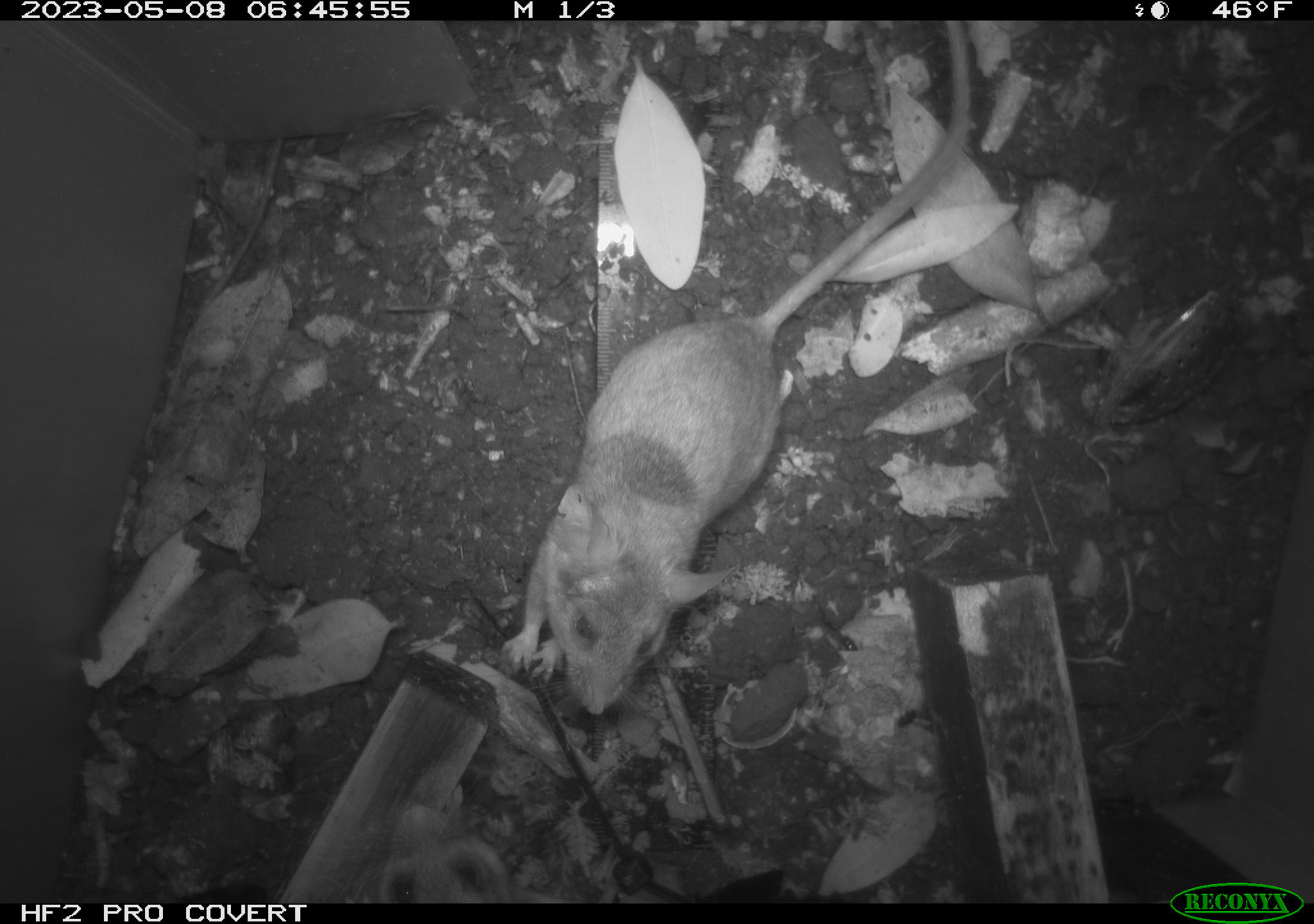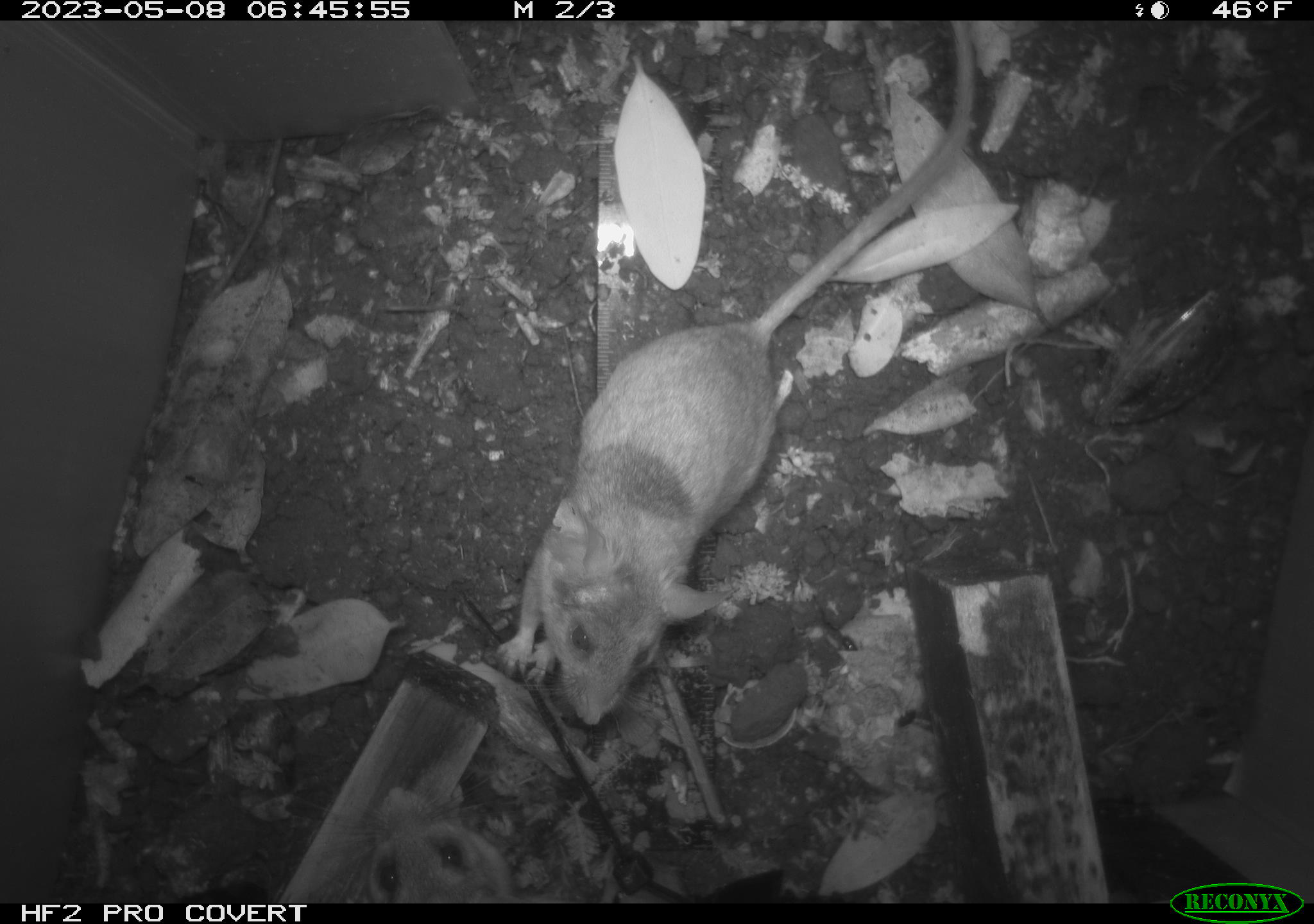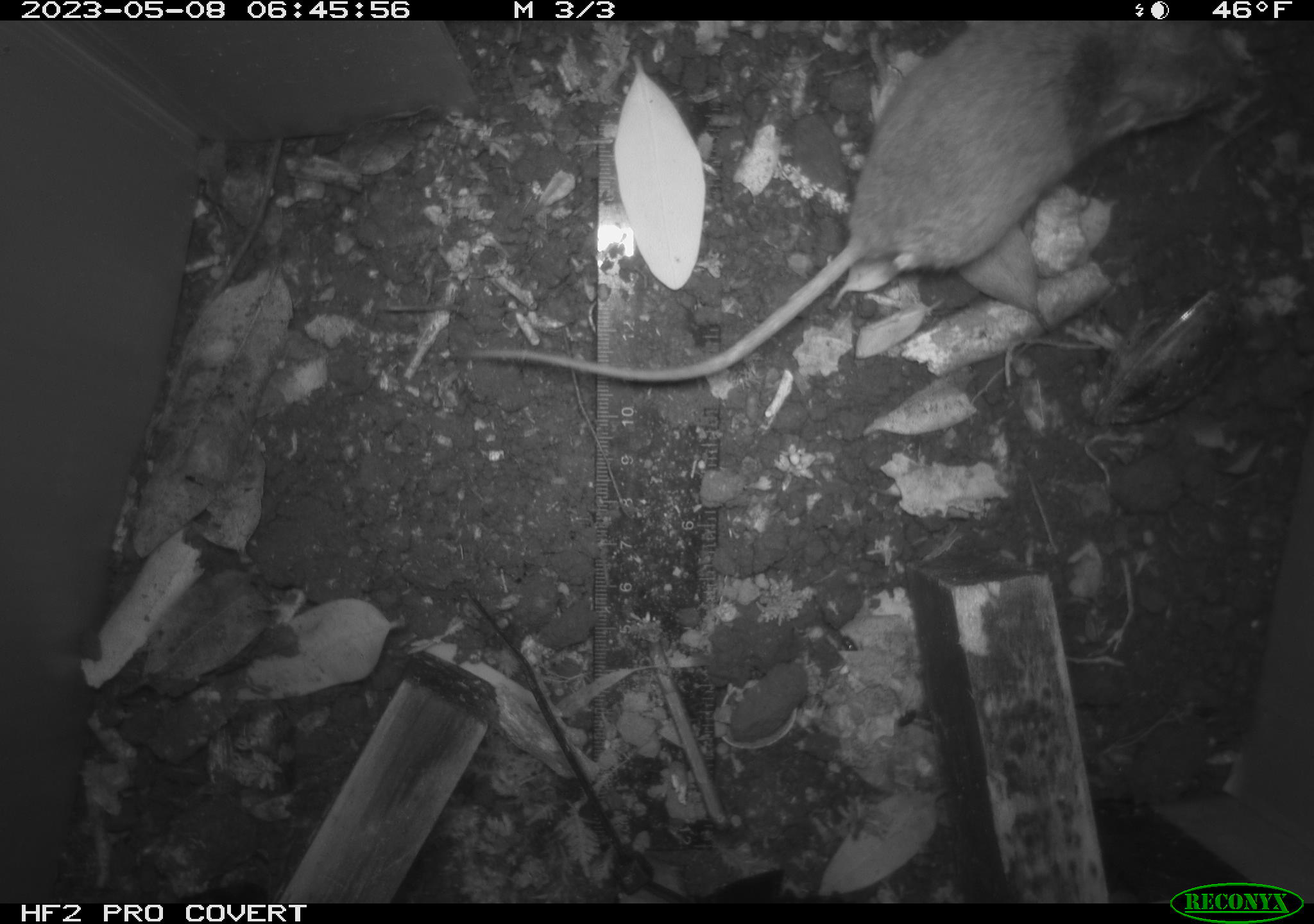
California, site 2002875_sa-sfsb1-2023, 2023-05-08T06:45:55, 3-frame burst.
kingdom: Animalia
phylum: Chordata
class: Mammalia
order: Rodentia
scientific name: Rodentia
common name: mouse species